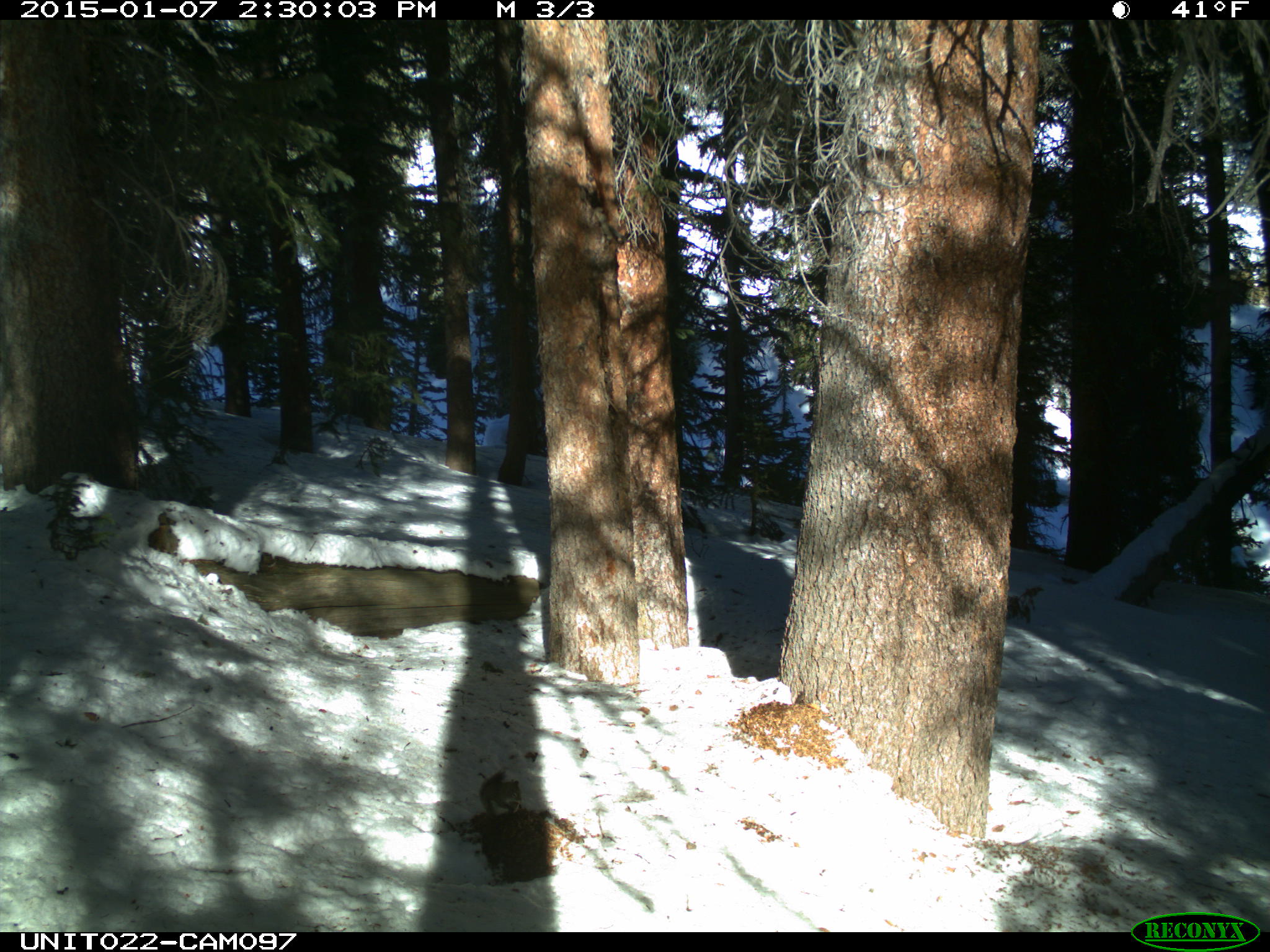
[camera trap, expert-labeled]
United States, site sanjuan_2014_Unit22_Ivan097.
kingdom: Animalia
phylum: Chordata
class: Mammalia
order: Rodentia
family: Sciuridae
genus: Tamiasciurus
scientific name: Tamiasciurus hudsonicus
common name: american red squirrel